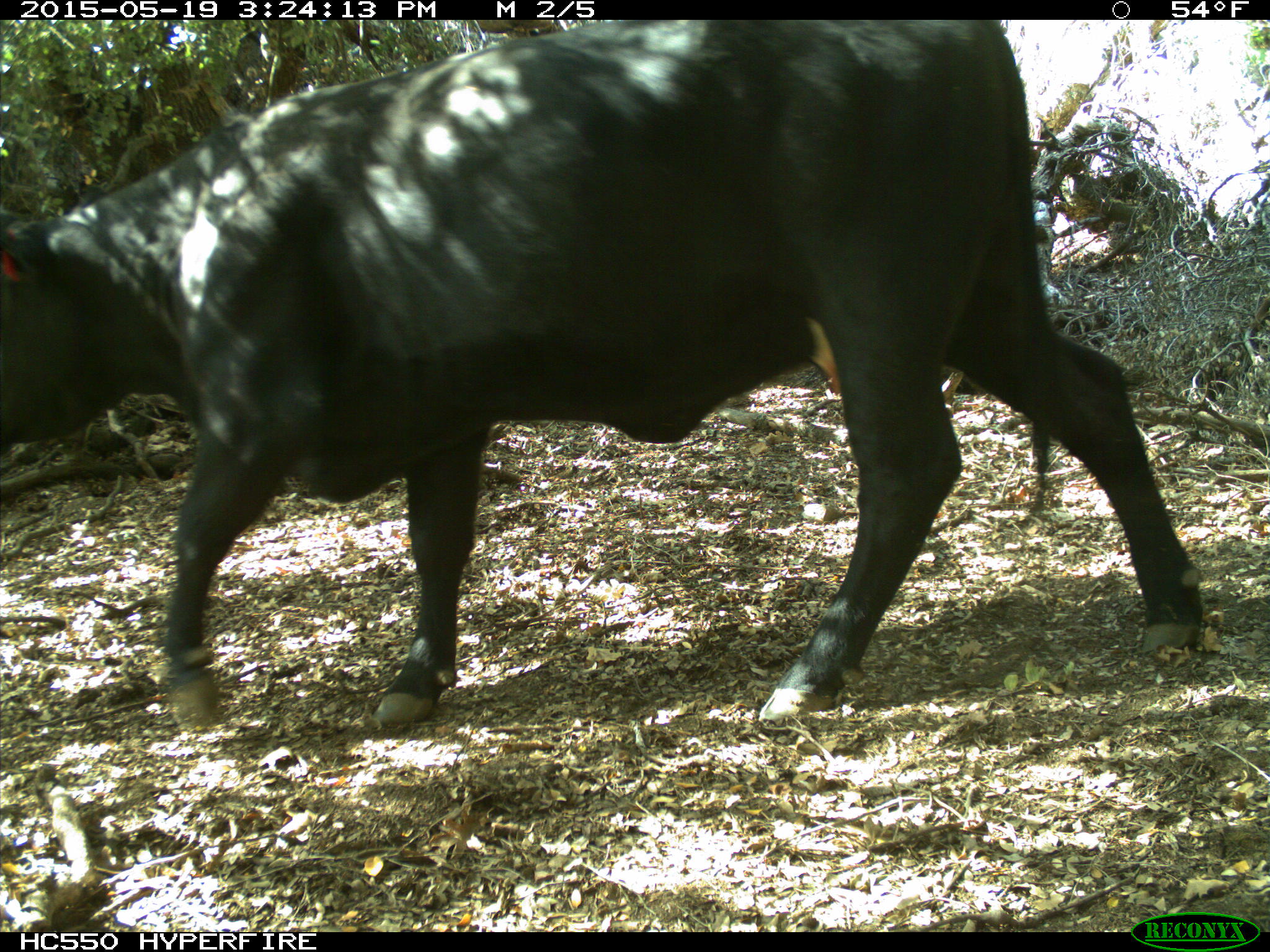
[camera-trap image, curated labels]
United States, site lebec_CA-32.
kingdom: Animalia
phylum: Chordata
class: Mammalia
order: Artiodactyla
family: Bovidae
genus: Bos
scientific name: Bos taurus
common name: domestic cow